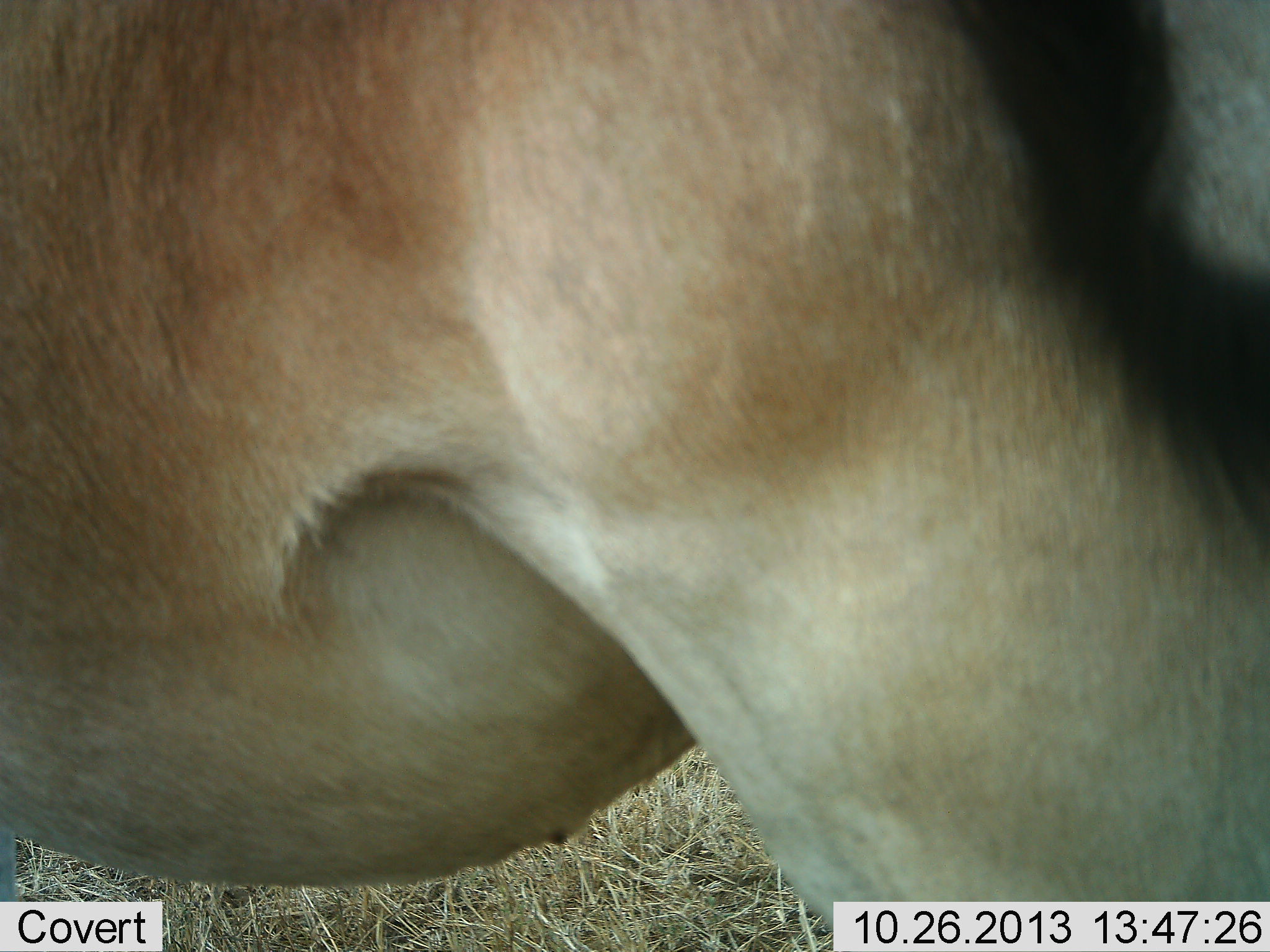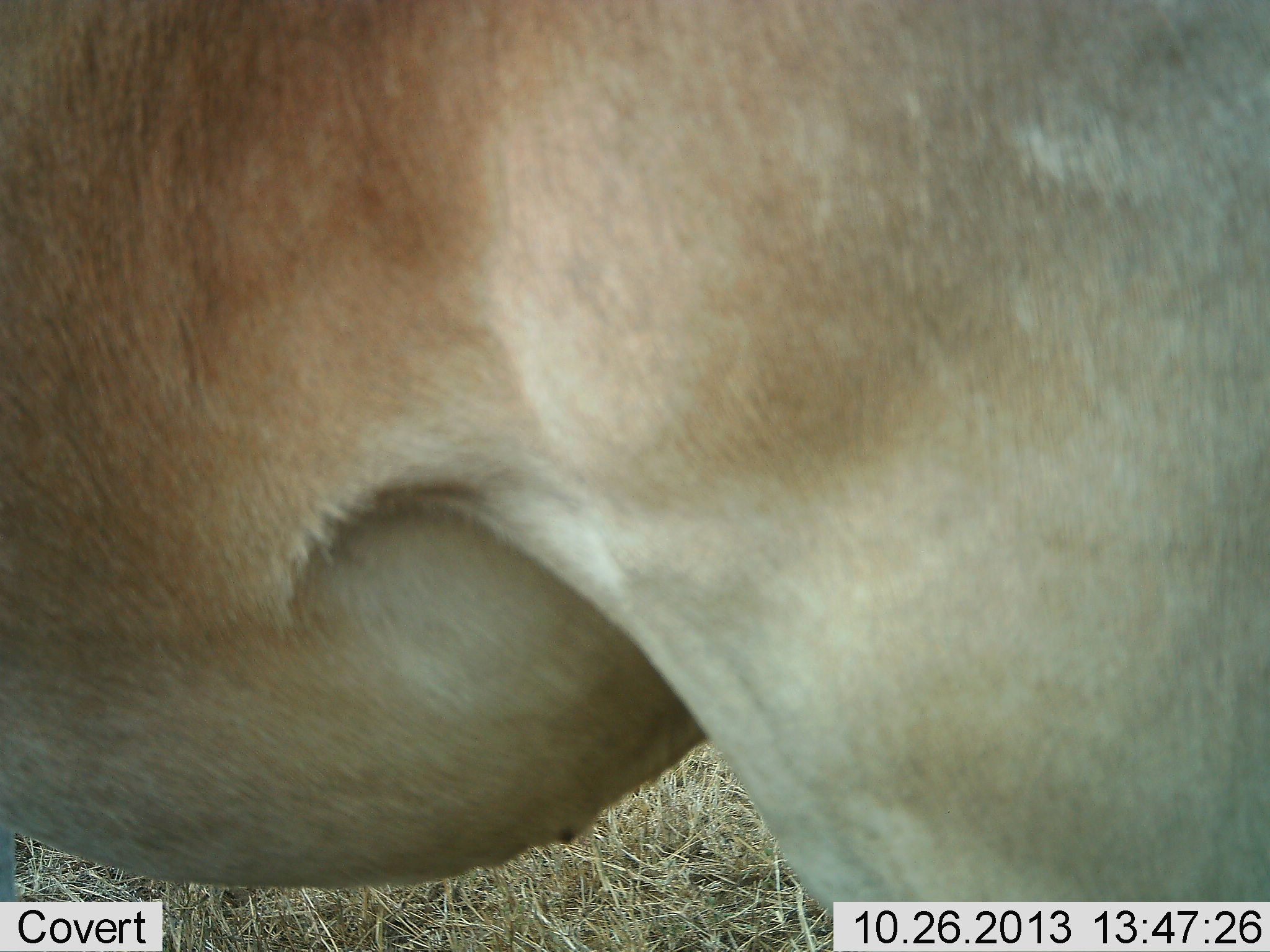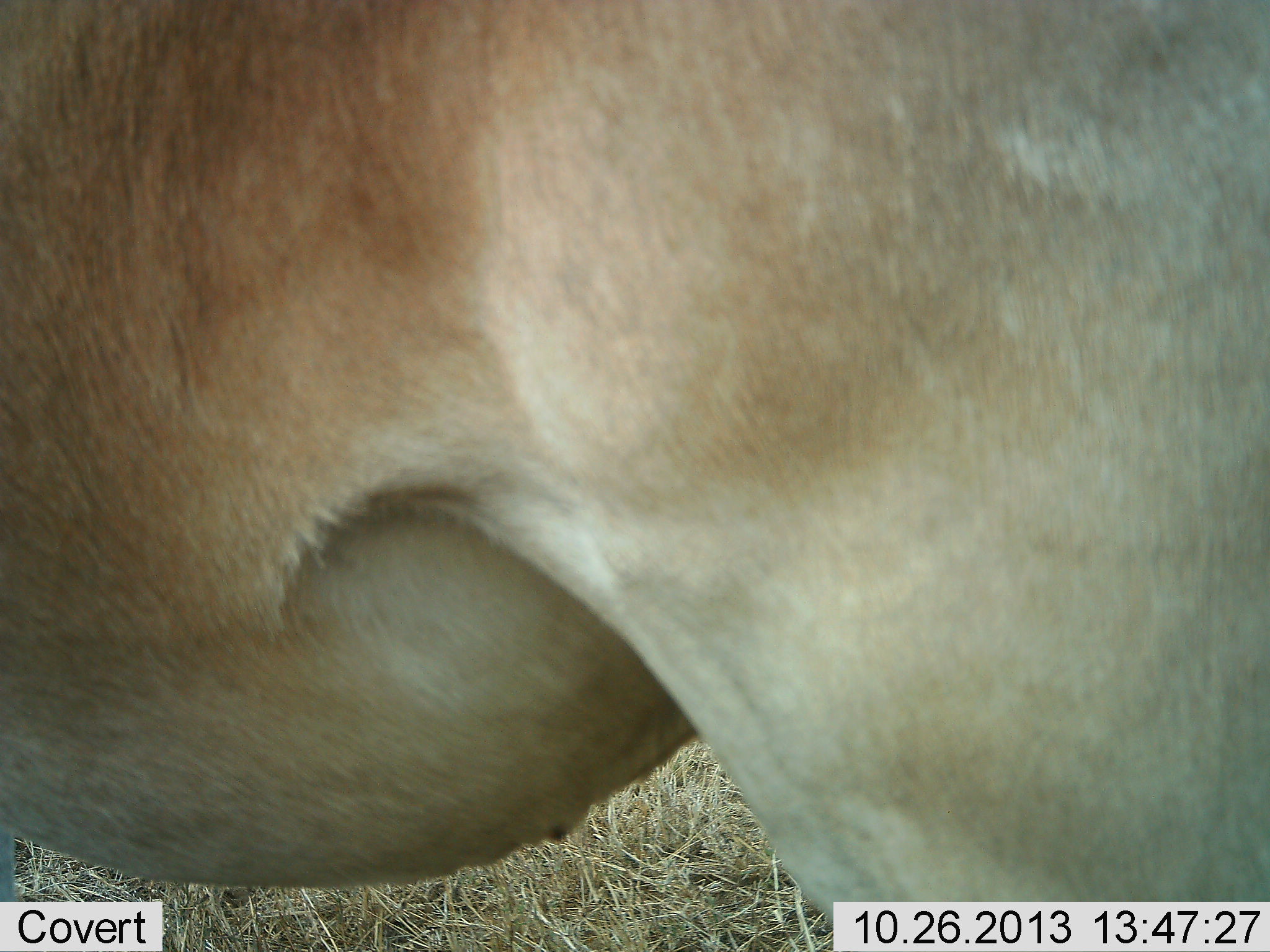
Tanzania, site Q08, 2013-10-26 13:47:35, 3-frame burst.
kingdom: Animalia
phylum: Chordata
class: Mammalia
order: Artiodactyla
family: Bovidae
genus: Alcelaphus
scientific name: Alcelaphus buselaphus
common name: hartebeest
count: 1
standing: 100%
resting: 0%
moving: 0%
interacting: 0%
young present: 0%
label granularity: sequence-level